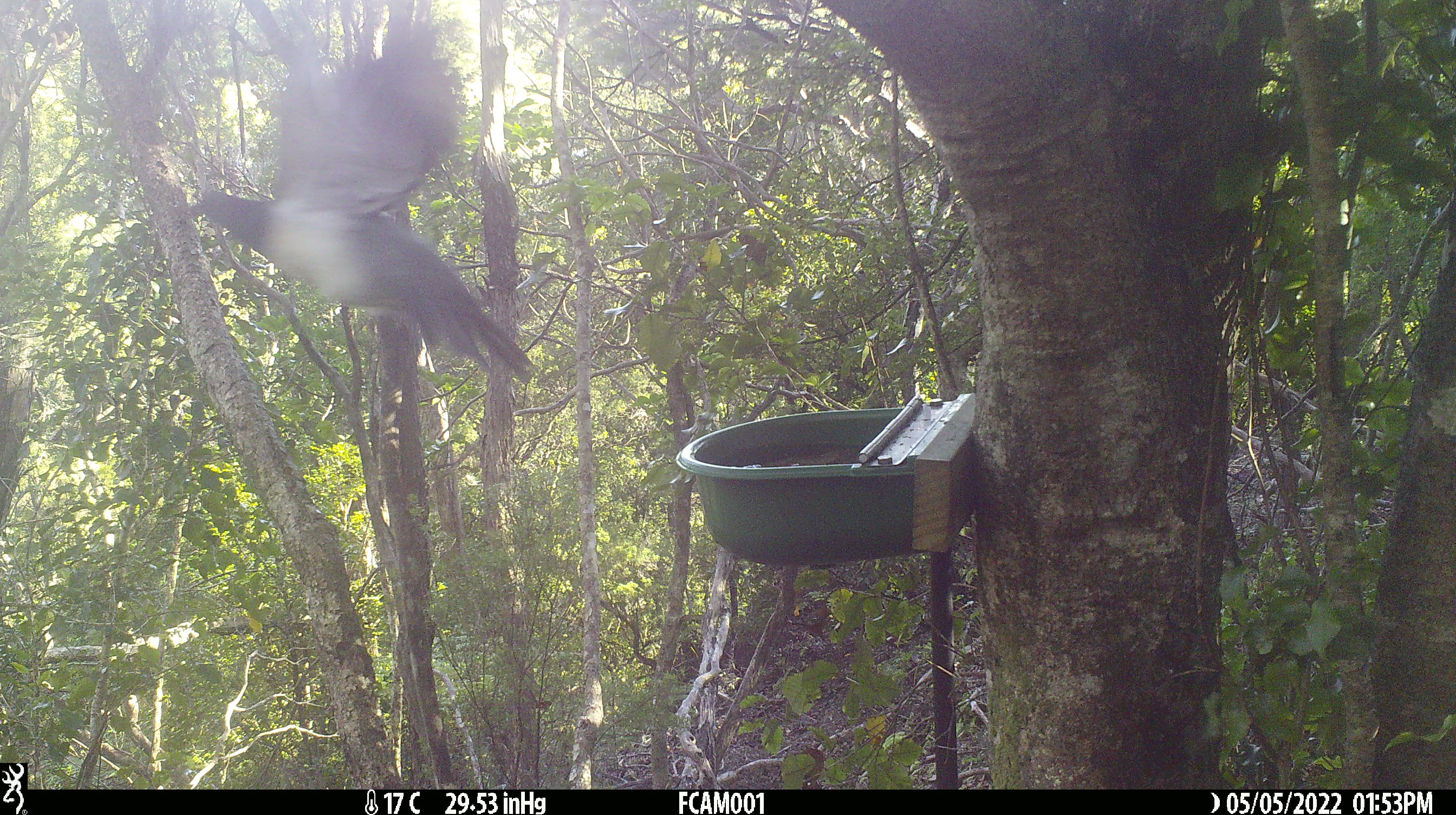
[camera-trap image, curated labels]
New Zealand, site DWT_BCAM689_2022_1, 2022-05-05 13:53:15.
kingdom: Animalia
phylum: Chordata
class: Aves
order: Columbiformes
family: Columbidae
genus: Hemiphaga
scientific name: Hemiphaga novaeseelandiae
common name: new zealand pigeon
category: kereru